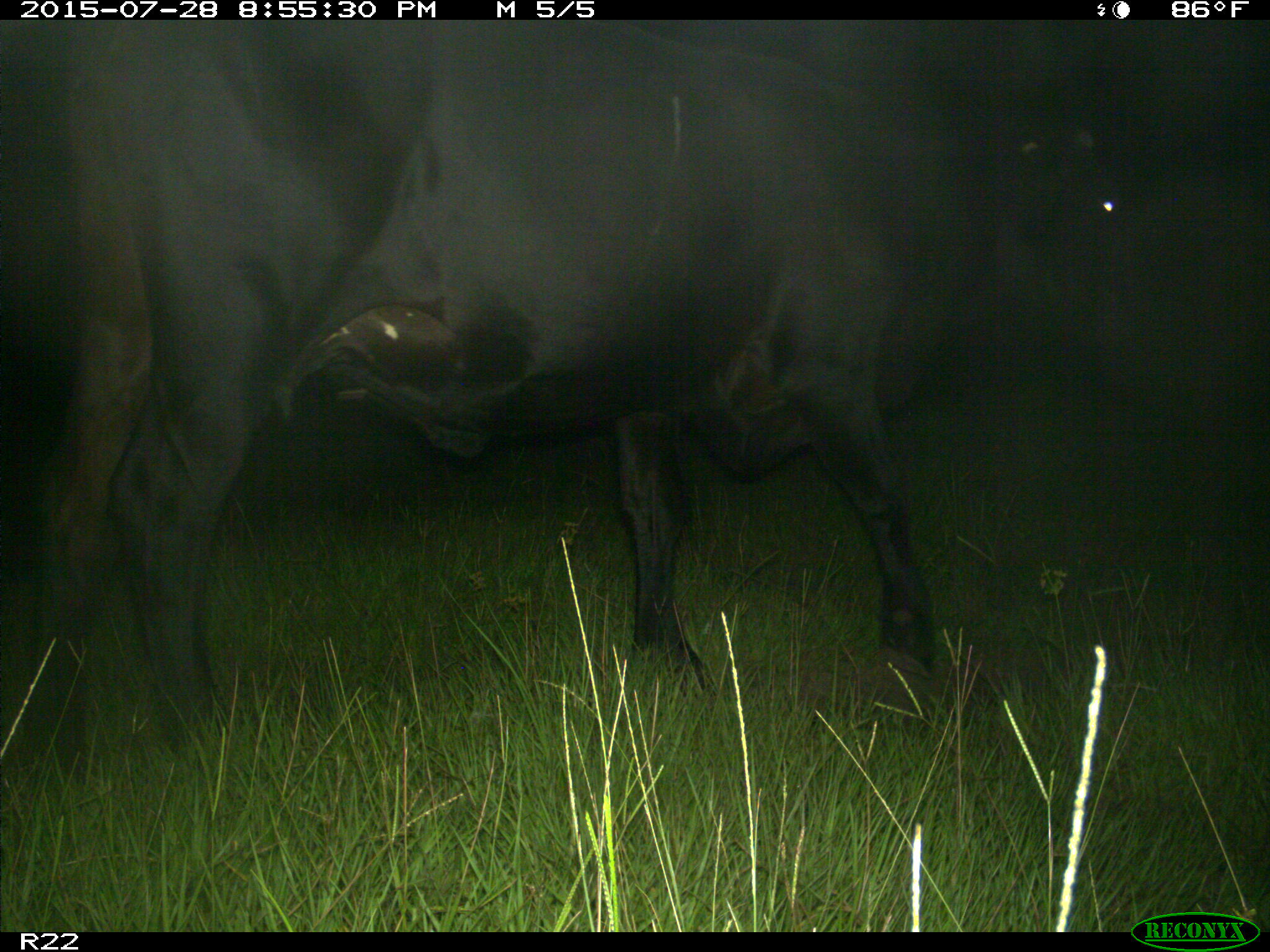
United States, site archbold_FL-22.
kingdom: Animalia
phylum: Chordata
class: Mammalia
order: Artiodactyla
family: Bovidae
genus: Bos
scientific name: Bos taurus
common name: domestic cow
Bos taurus (domestic cow).